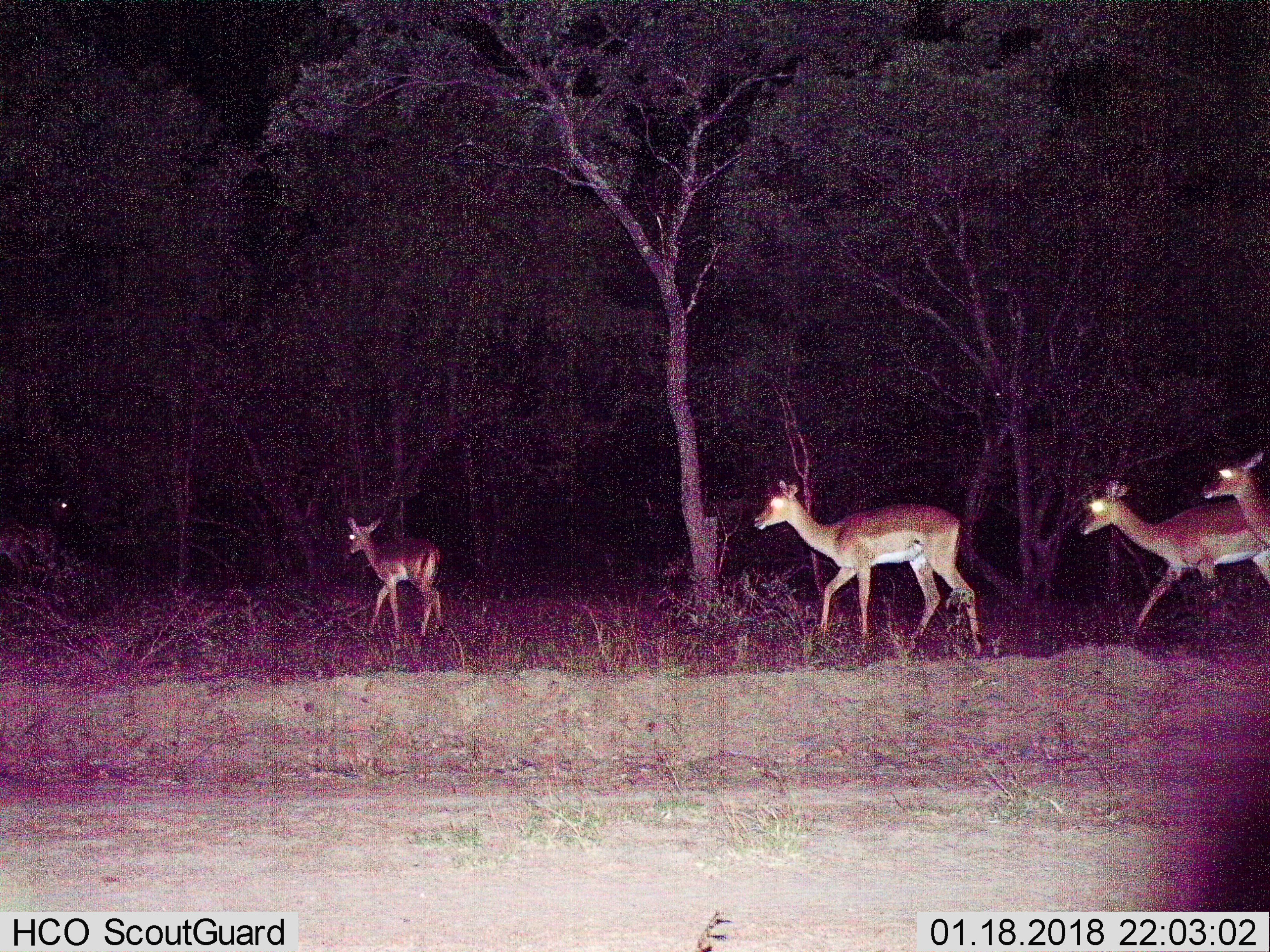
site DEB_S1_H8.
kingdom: Animalia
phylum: Chordata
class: Mammalia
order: Artiodactyla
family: Bovidae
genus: Aepyceros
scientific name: Aepyceros melampus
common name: impala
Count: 5.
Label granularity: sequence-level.